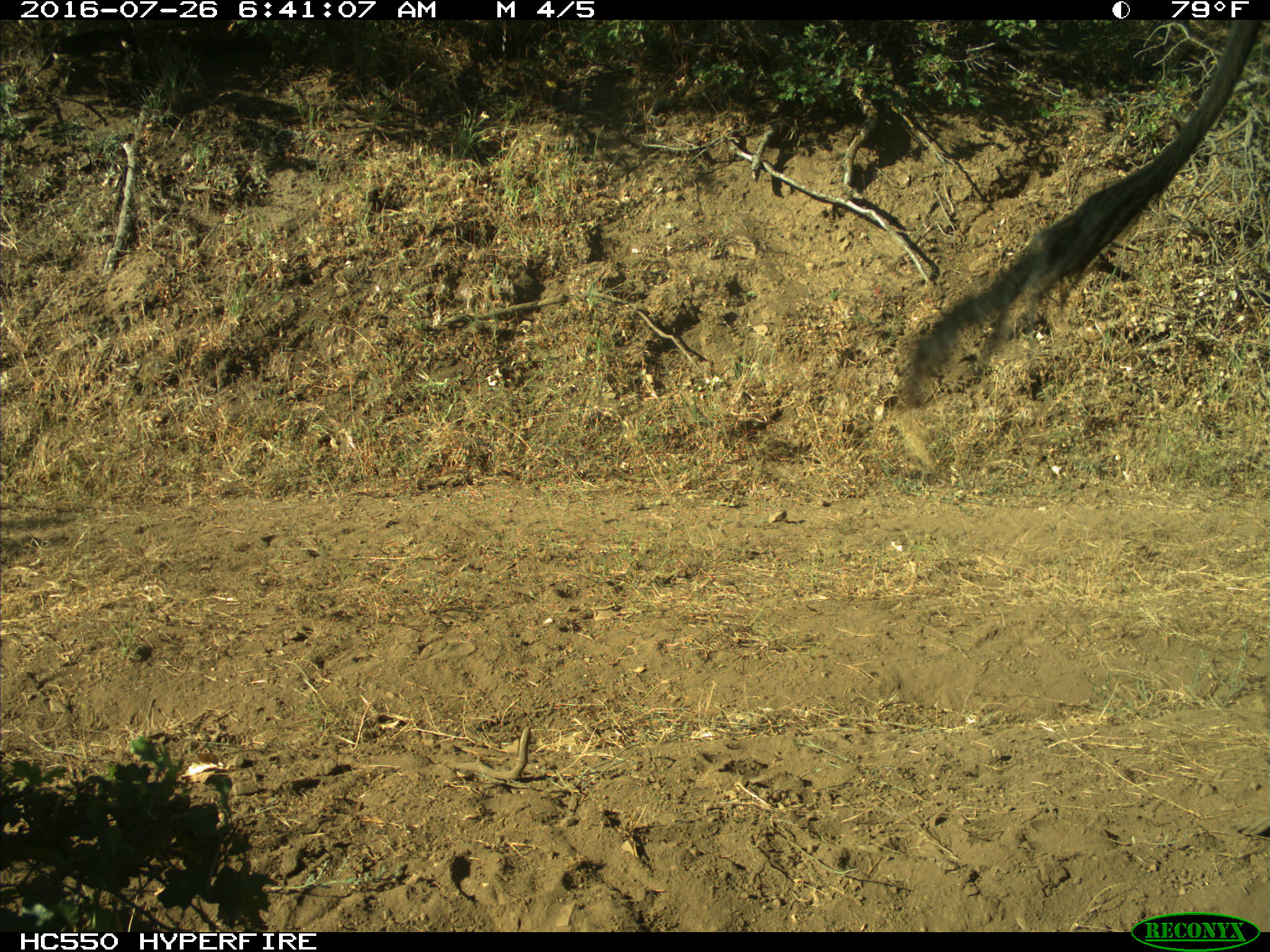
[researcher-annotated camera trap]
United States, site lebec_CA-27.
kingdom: Animalia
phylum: Chordata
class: Mammalia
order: Artiodactyla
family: Bovidae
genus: Bos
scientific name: Bos taurus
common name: domestic cow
Bos taurus (domestic cow).